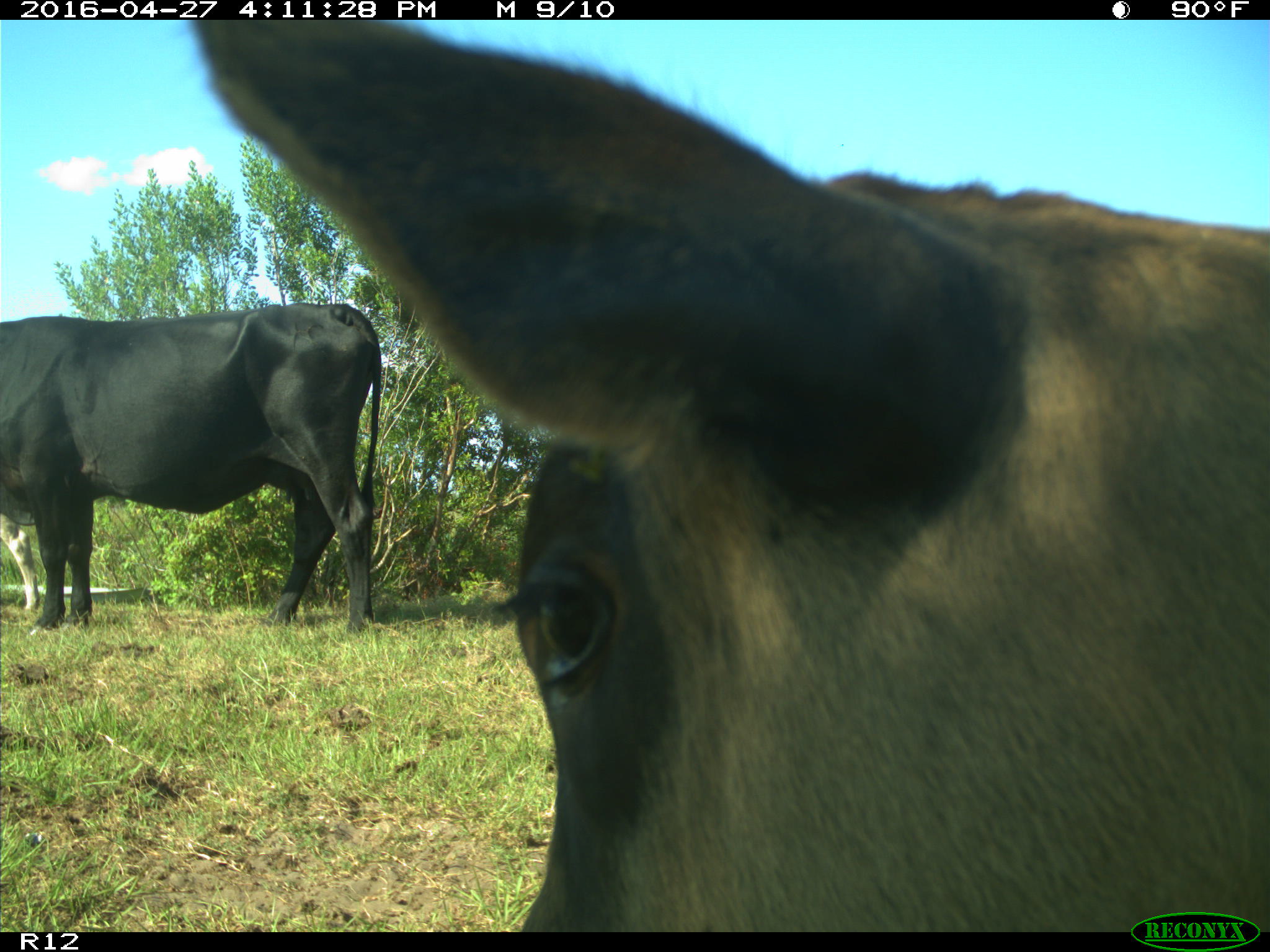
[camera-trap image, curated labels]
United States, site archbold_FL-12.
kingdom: Animalia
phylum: Chordata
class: Mammalia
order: Artiodactyla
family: Bovidae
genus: Bos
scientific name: Bos taurus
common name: domestic cow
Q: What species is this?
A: Bos taurus (domestic cow).